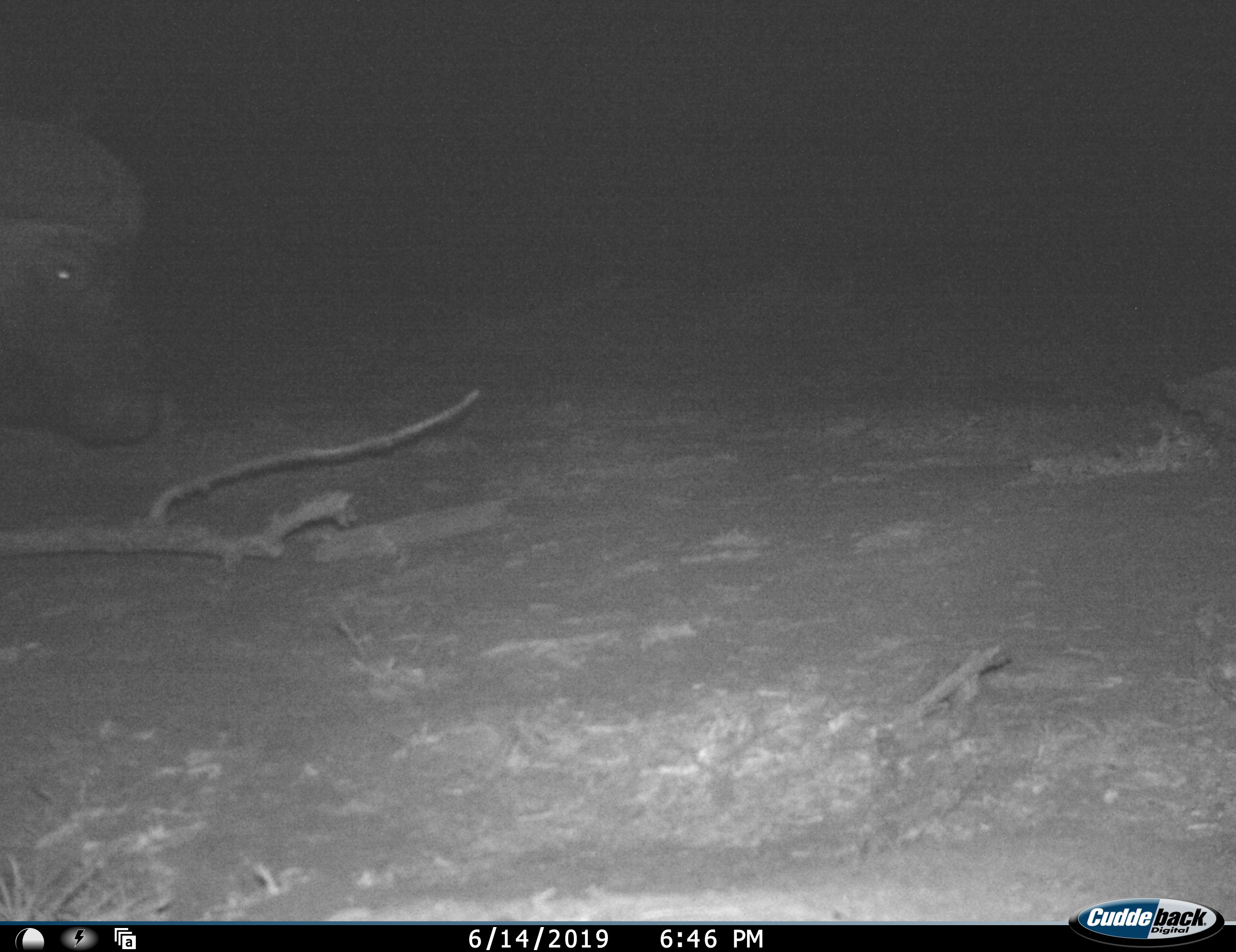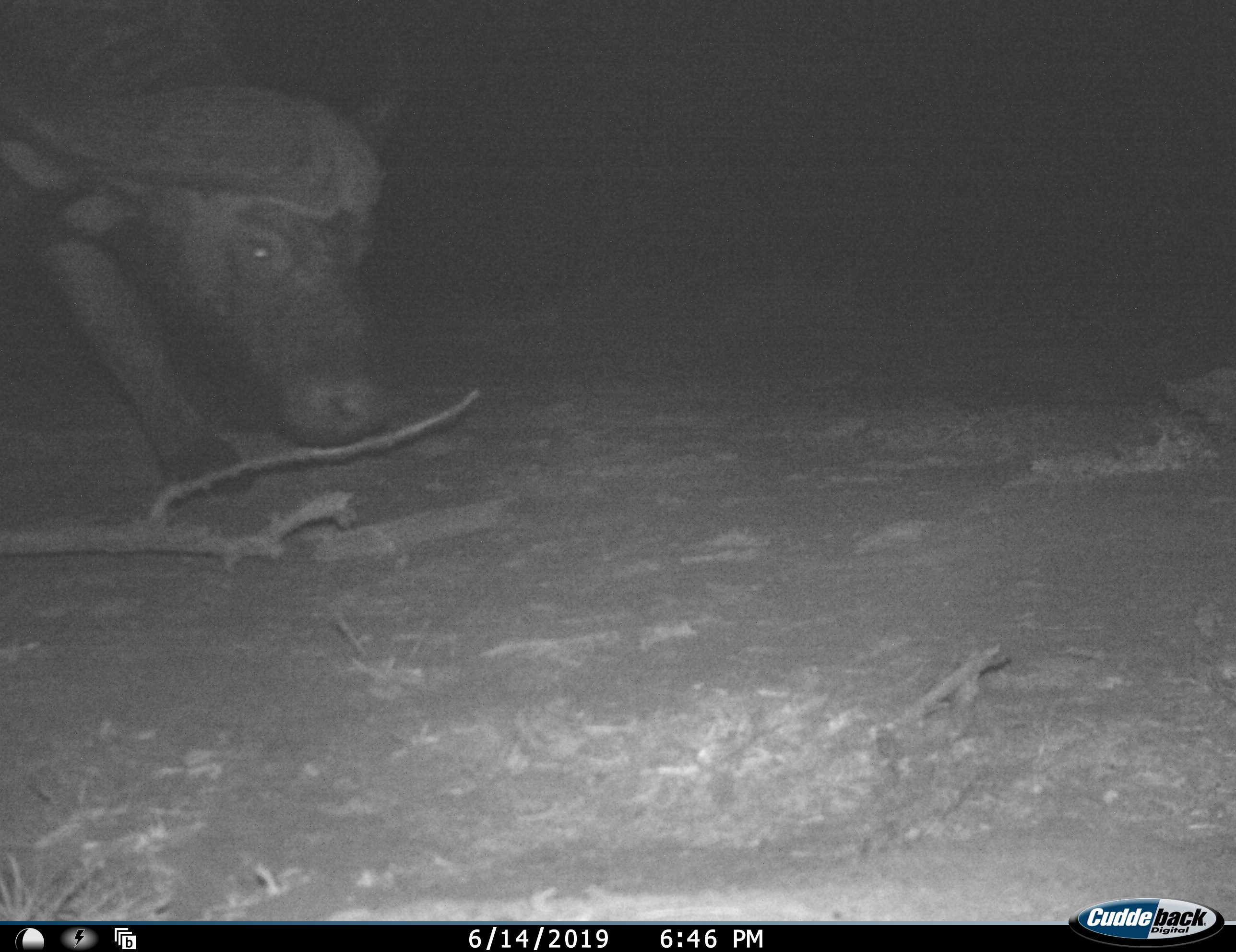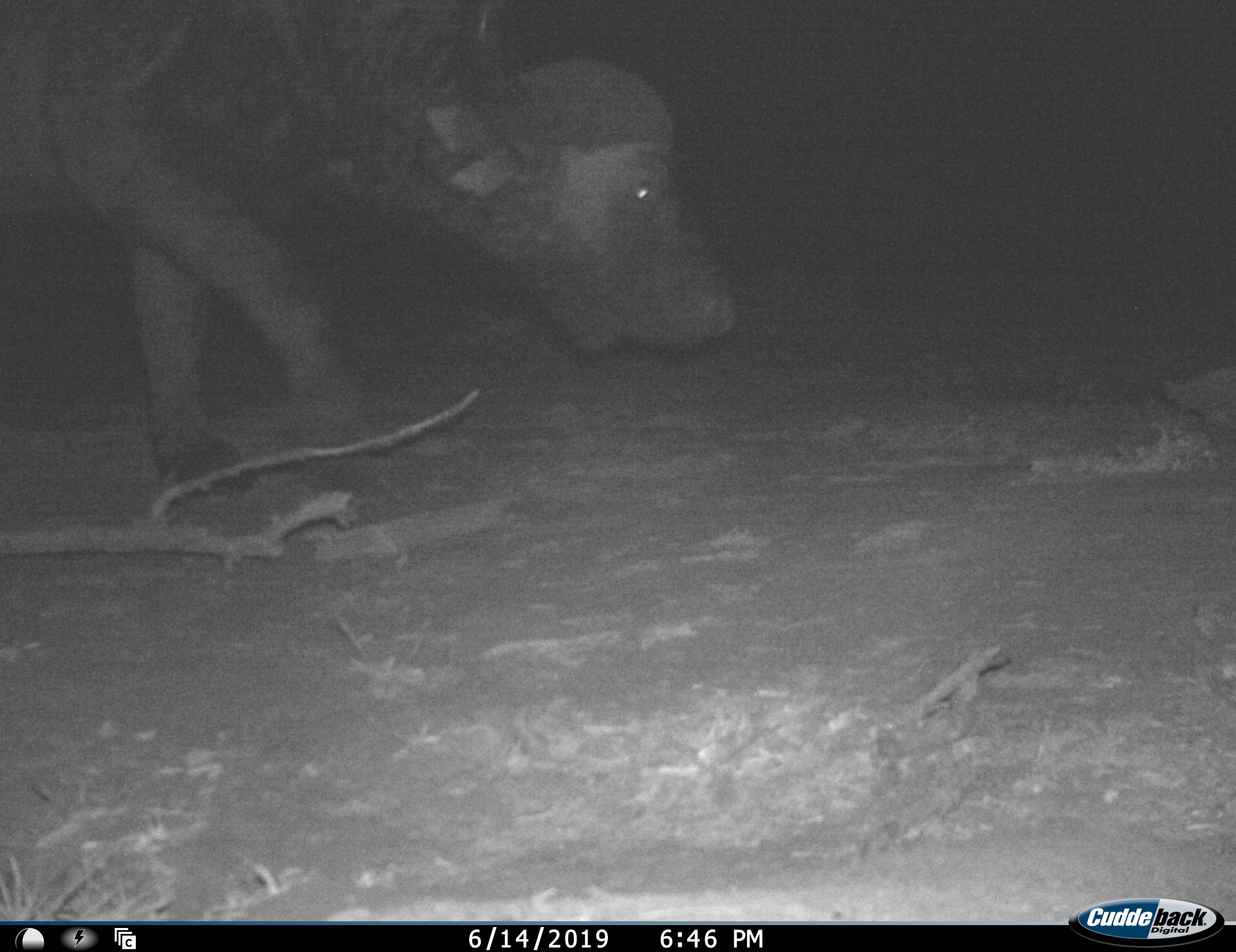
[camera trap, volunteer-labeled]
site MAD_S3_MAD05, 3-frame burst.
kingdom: Animalia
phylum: Chordata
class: Mammalia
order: Artiodactyla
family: Bovidae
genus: Syncerus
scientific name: Syncerus caffer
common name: african buffalo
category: buffalo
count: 1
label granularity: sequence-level